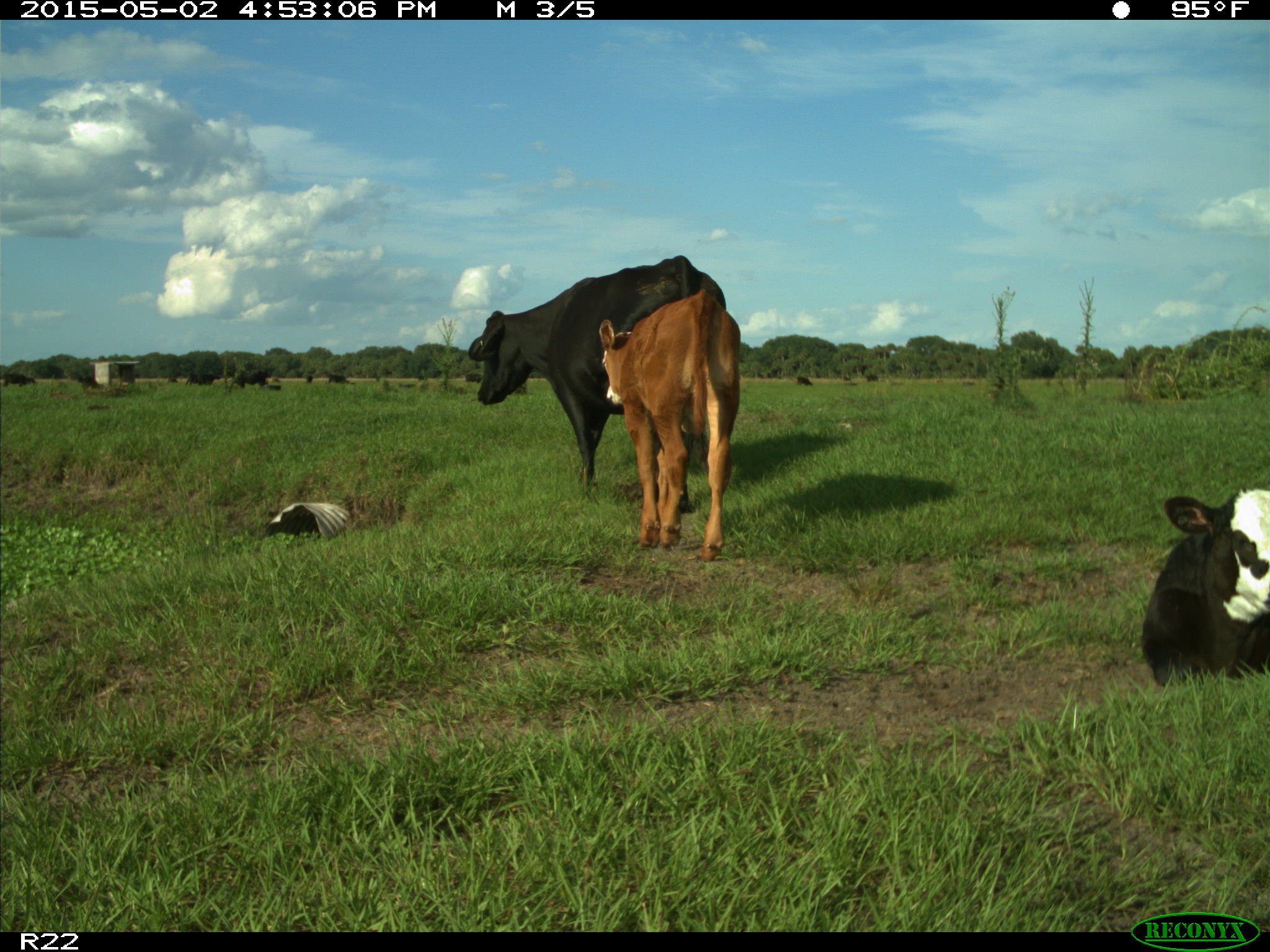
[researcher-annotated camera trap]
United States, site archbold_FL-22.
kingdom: Animalia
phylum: Chordata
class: Mammalia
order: Artiodactyla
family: Bovidae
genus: Bos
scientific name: Bos taurus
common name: domestic cow